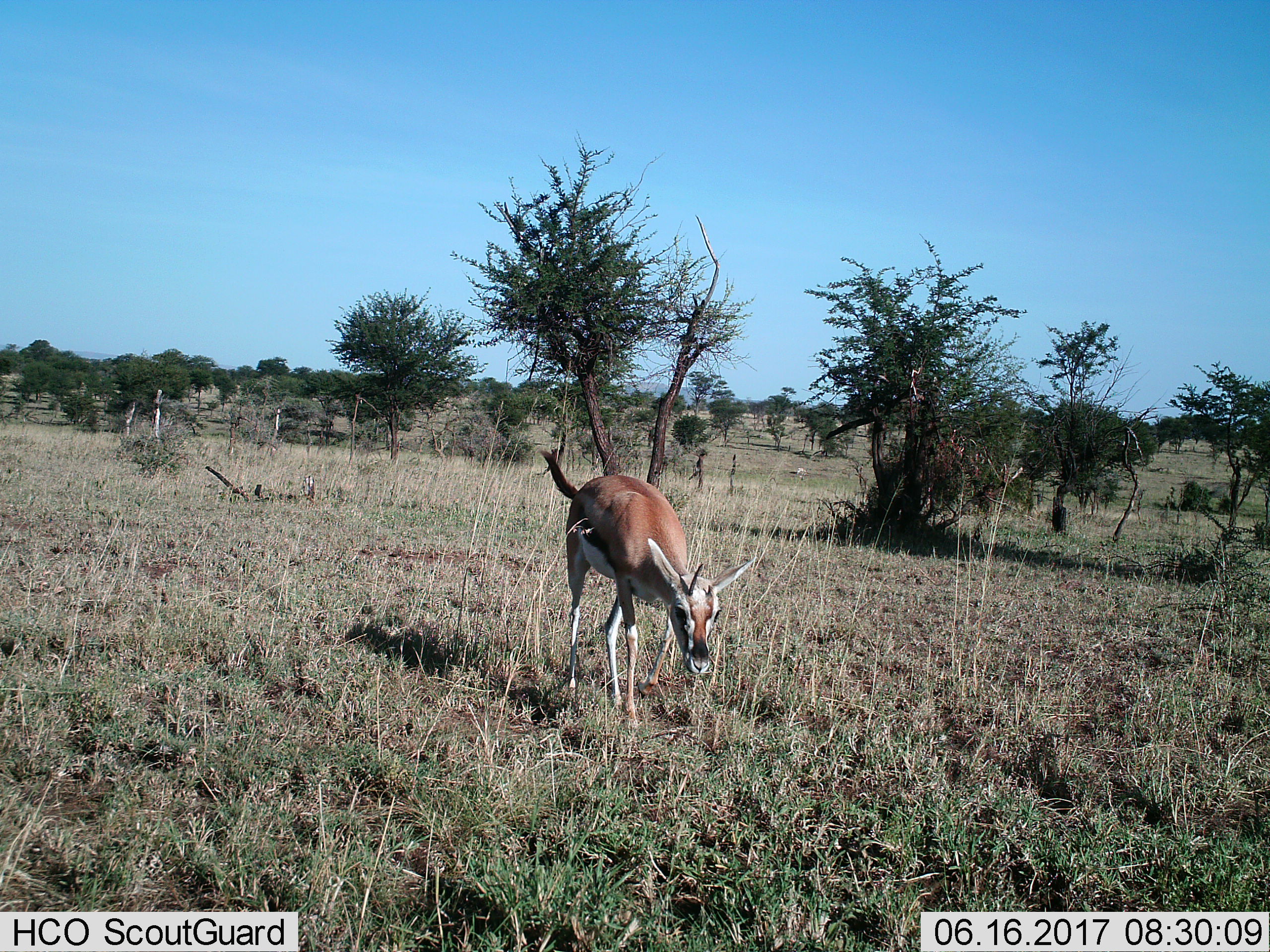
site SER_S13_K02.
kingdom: Animalia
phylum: Chordata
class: Mammalia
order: Artiodactyla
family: Bovidae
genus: Eudorcas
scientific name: Eudorcas thomsonii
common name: thomson's gazelle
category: gazellethomsons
Gazellethomsons (thomson's gazelle) (Eudorcas thomsonii), count 1. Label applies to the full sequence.